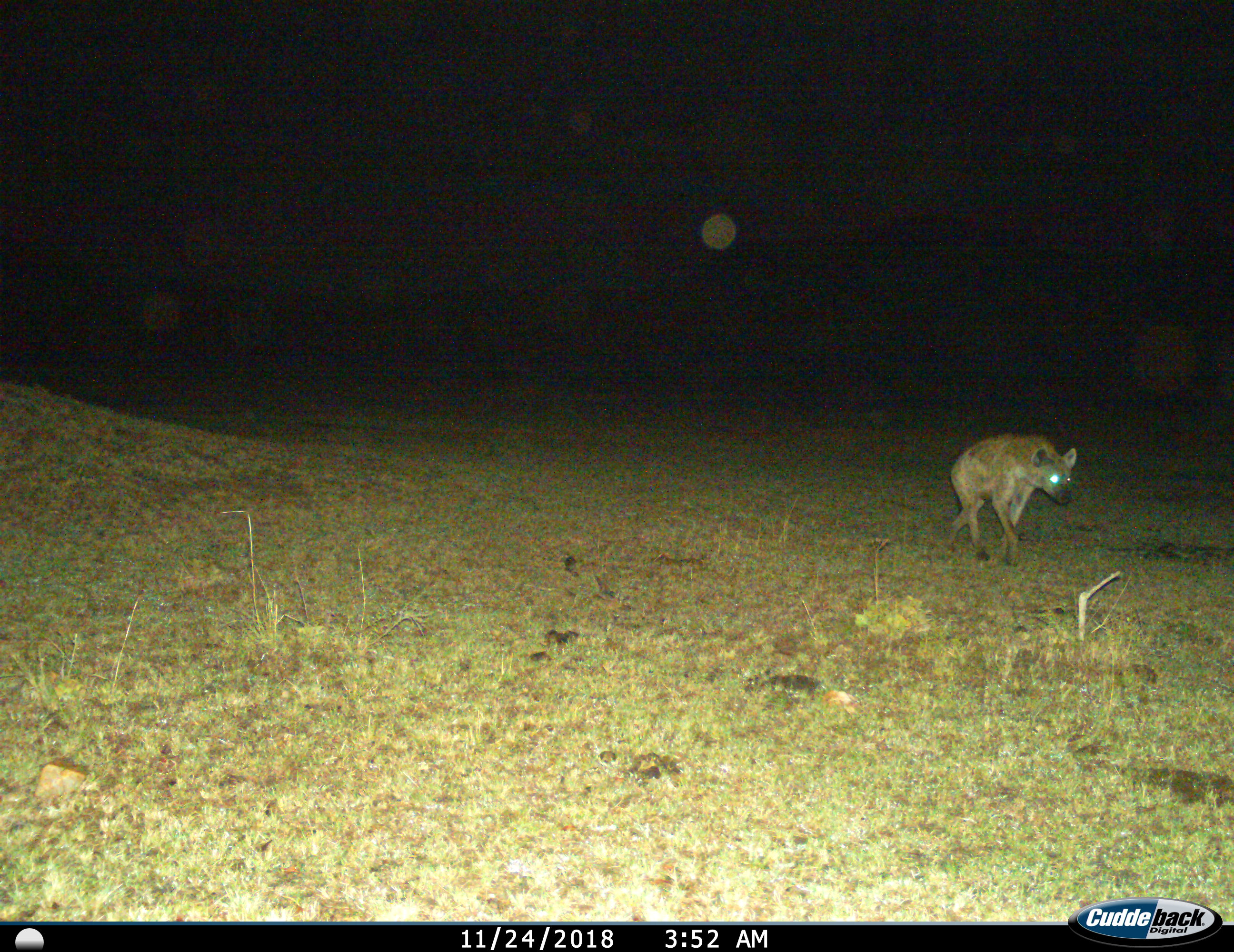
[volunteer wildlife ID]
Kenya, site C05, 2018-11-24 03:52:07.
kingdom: Animalia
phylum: Chordata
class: Mammalia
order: Carnivora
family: Hyaenidae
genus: Crocuta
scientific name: Crocuta crocuta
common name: spotted hyena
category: hyenaspotted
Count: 1.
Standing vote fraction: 11%.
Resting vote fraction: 0%.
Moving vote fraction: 89%.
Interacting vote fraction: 0%.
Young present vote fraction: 0%.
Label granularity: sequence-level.